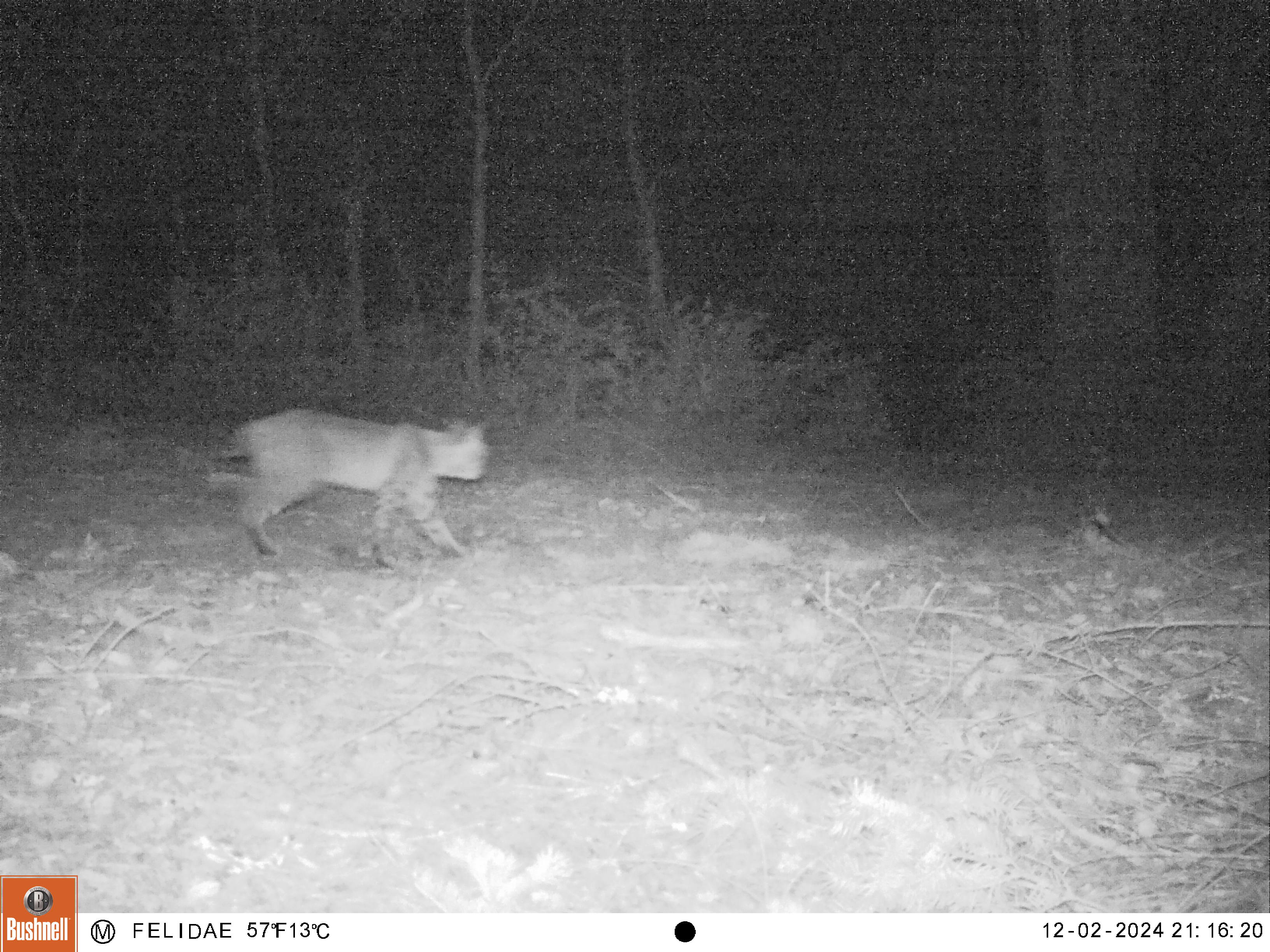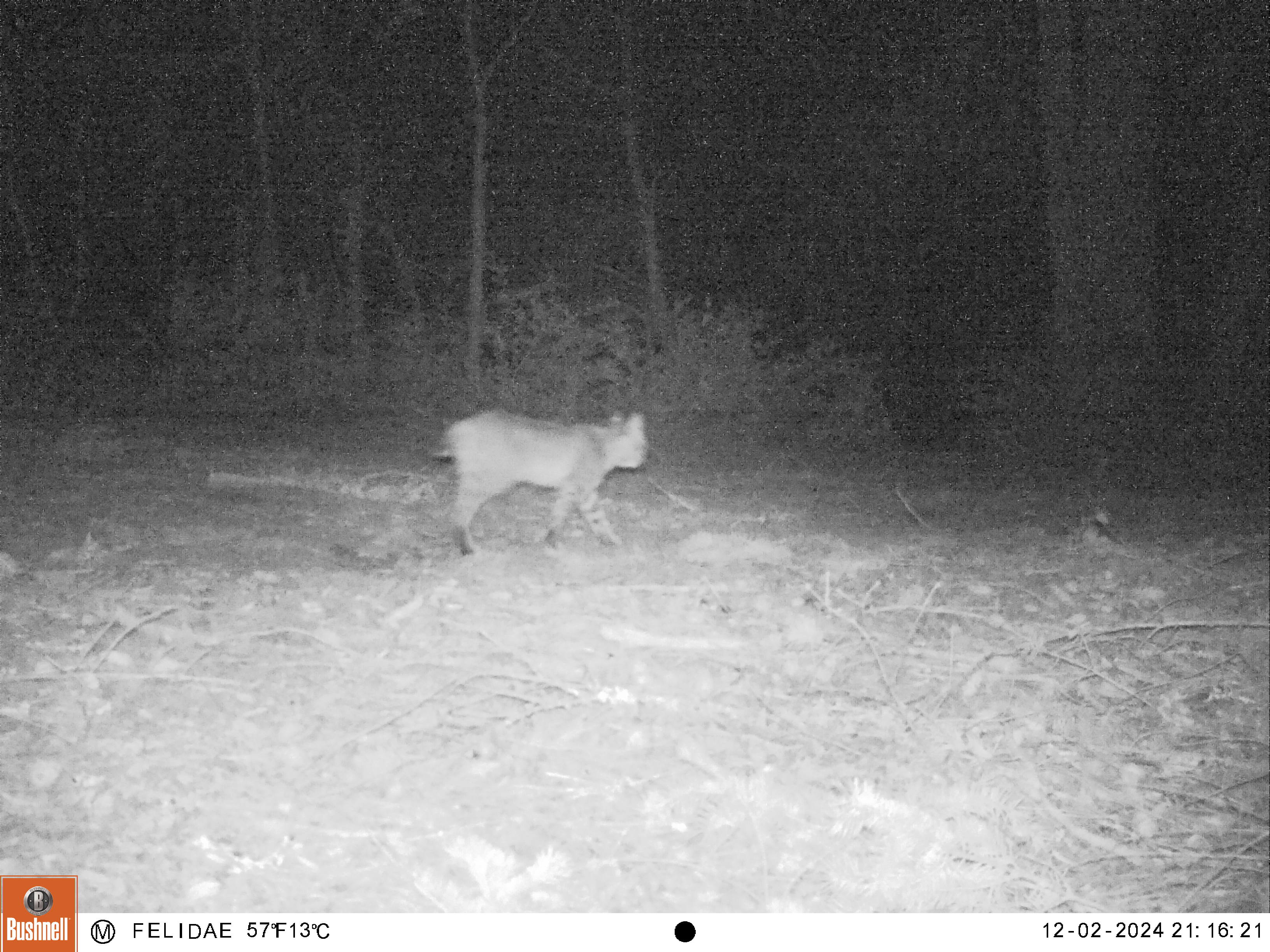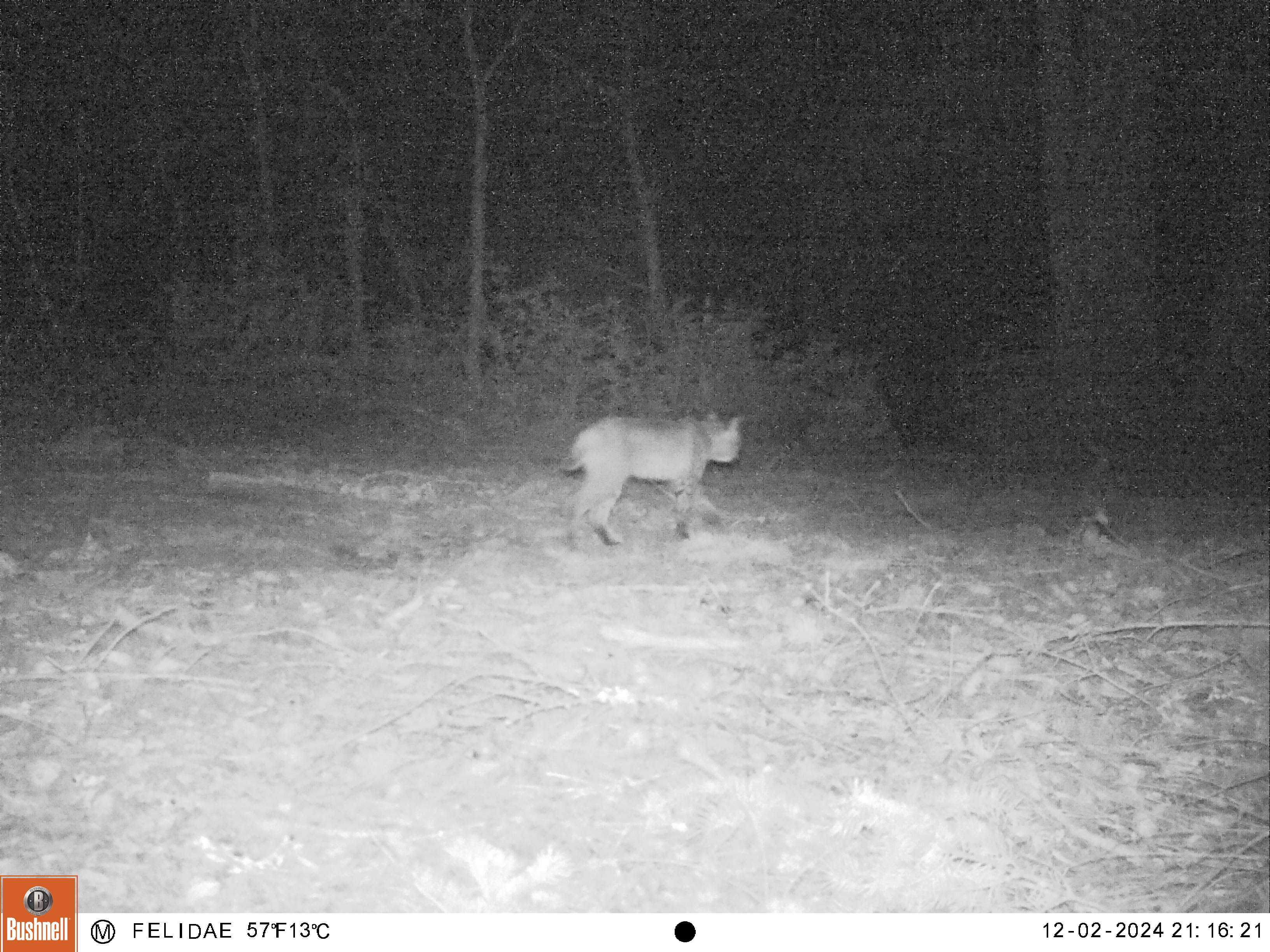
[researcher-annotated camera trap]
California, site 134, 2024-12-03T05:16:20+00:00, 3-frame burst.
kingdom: Animalia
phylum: Chordata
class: Mammalia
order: Carnivora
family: Felidae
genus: Lynx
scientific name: Lynx rufus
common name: bobcat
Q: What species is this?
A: Bobcat (Lynx rufus).